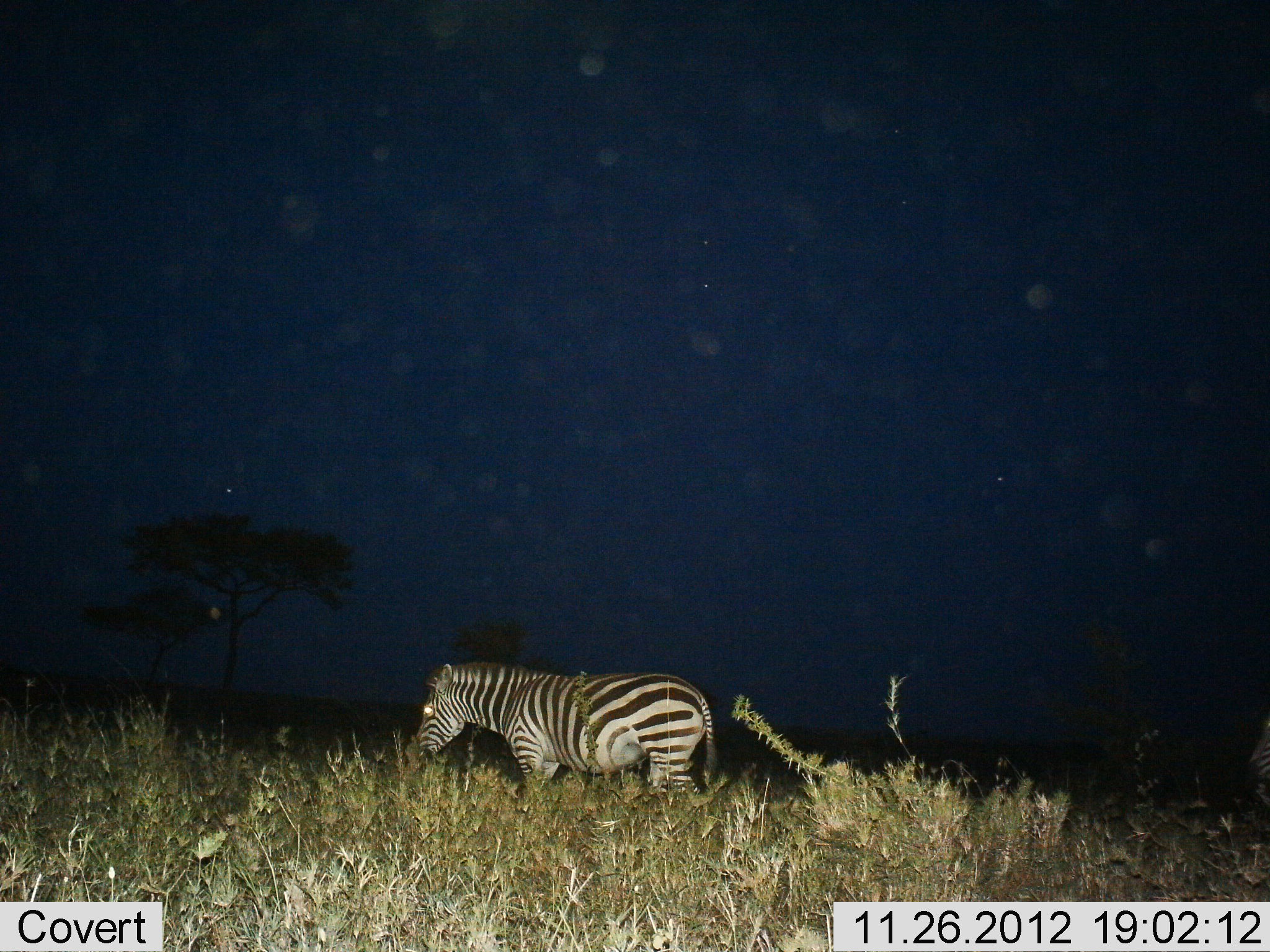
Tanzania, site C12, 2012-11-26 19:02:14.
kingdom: Animalia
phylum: Chordata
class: Mammalia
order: Perissodactyla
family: Equidae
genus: Equus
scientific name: Equus quagga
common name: plains zebra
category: zebra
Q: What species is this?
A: Zebra (plains zebra) (Equus quagga).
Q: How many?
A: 1.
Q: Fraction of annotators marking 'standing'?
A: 50%.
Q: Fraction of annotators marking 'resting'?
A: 0%.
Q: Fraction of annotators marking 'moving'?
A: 40%.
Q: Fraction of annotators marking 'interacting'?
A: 0%.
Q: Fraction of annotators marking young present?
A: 0%.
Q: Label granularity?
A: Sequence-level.